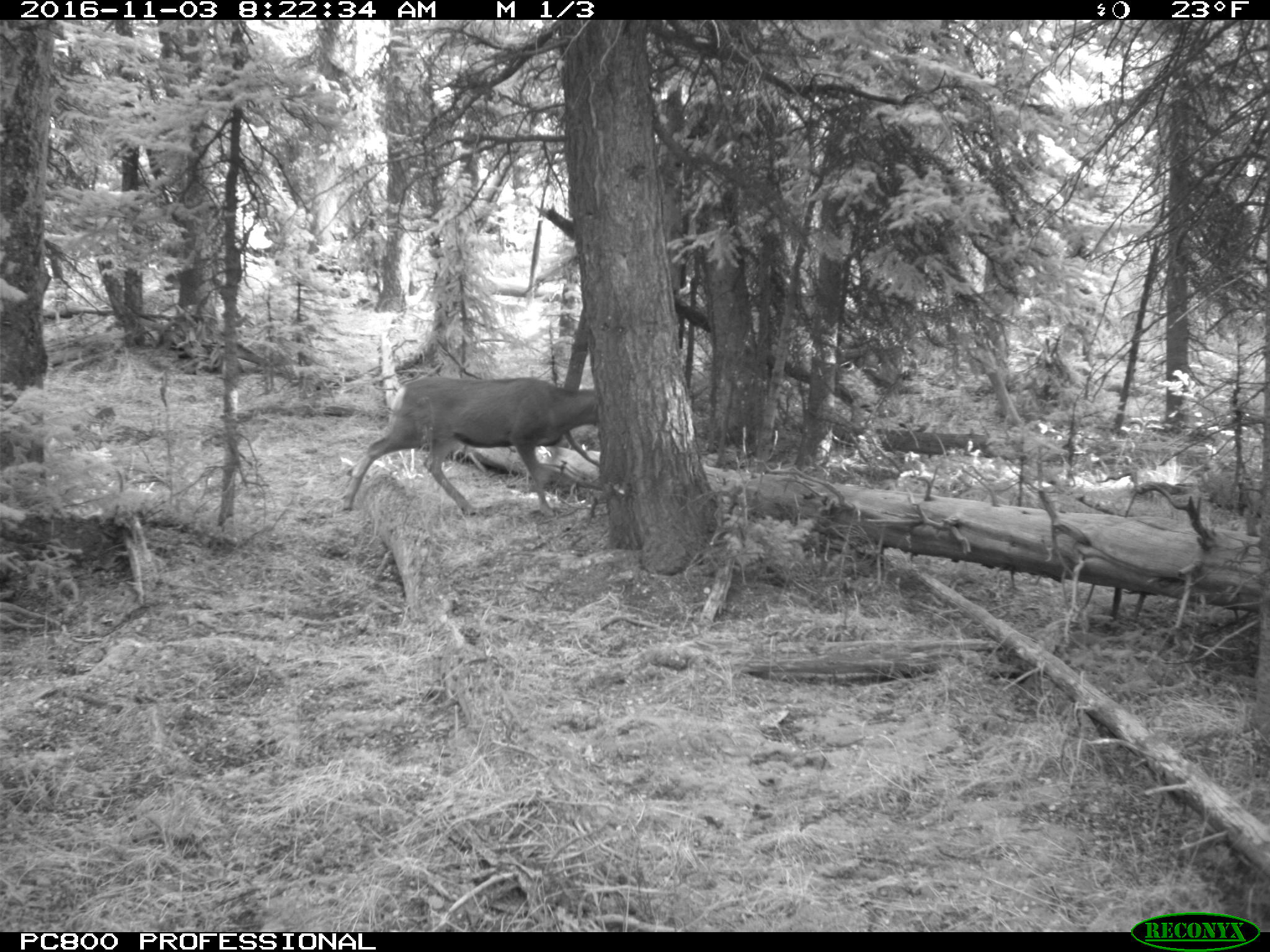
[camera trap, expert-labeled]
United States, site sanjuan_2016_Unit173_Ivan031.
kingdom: Animalia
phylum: Chordata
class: Mammalia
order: Artiodactyla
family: Cervidae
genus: Odocoileus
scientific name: Odocoileus hemionus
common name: mule deer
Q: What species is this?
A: Odocoileus hemionus (mule deer).